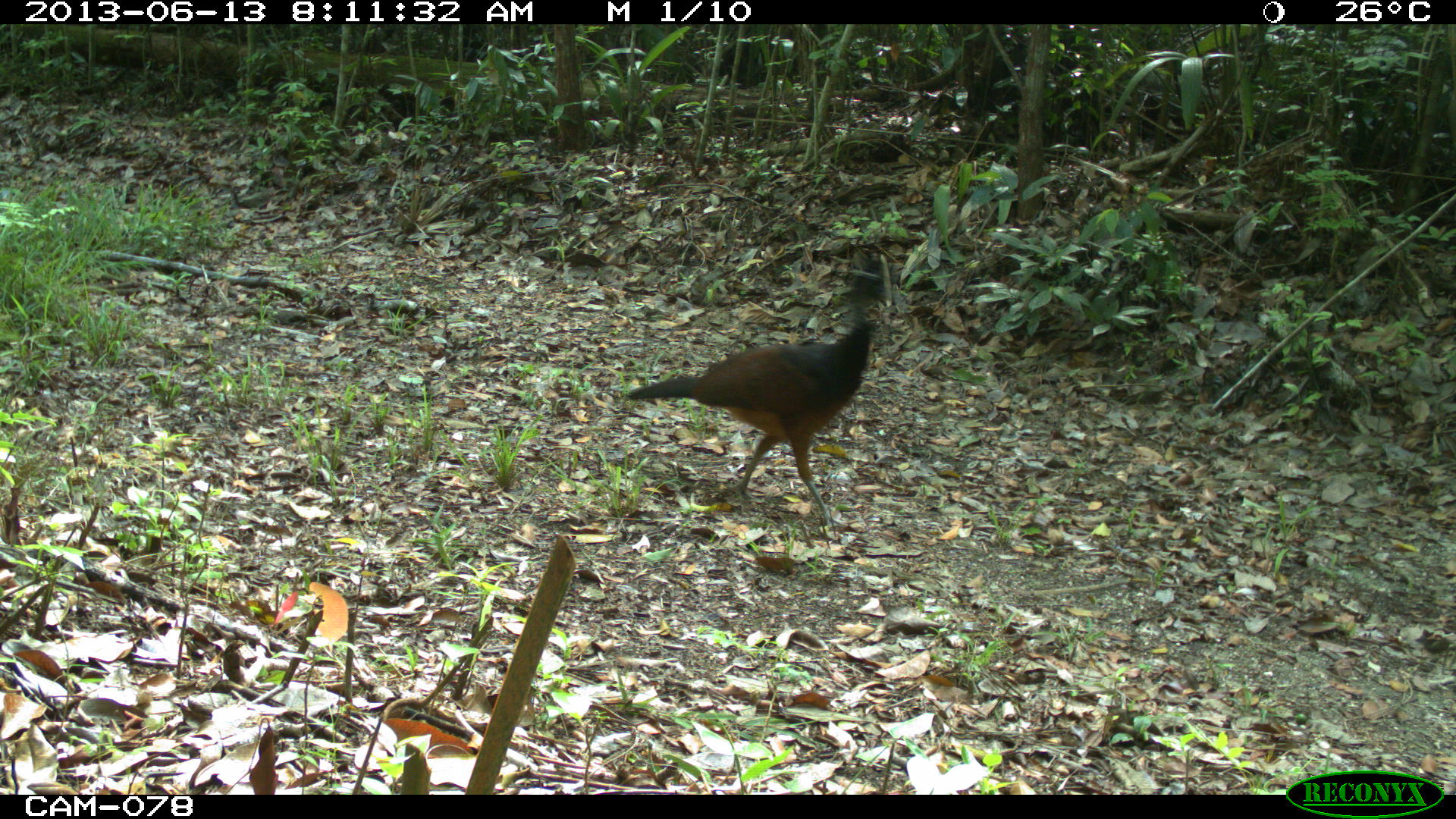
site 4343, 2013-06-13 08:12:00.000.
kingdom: Animalia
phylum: Chordata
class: Aves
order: Galliformes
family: Cracidae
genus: Crax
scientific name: Crax rubra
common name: great curassow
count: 1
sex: female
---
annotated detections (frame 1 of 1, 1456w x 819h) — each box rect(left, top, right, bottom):
crax rubra: rect(619, 251, 897, 524)